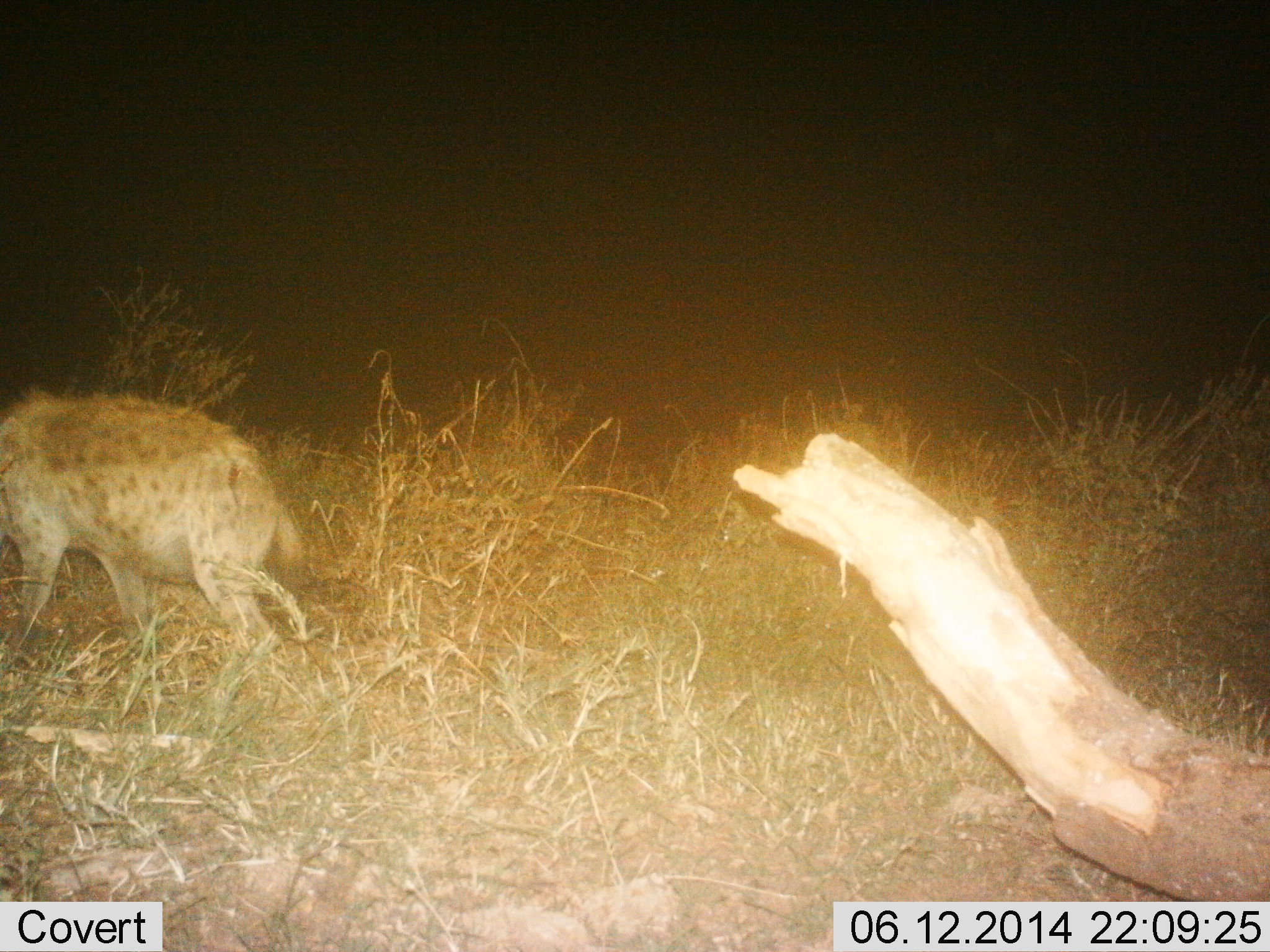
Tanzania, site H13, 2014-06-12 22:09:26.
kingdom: Animalia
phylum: Chordata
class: Mammalia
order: Carnivora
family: Hyaenidae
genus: Crocuta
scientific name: Crocuta crocuta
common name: spotted hyena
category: hyenaspotted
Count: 1.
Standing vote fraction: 20%.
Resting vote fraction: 0%.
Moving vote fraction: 80%.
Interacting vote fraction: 0%.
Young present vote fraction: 0%.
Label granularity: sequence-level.